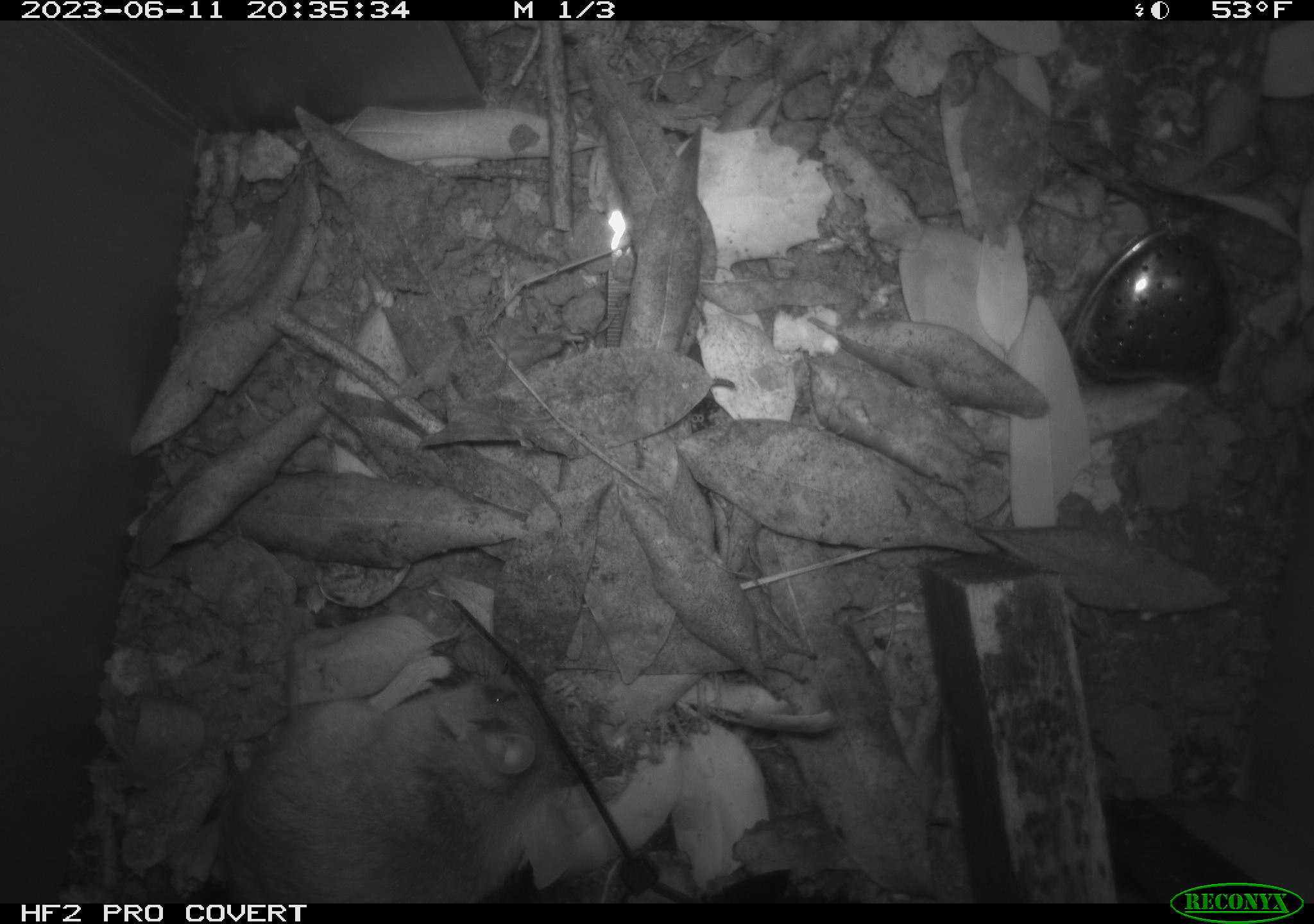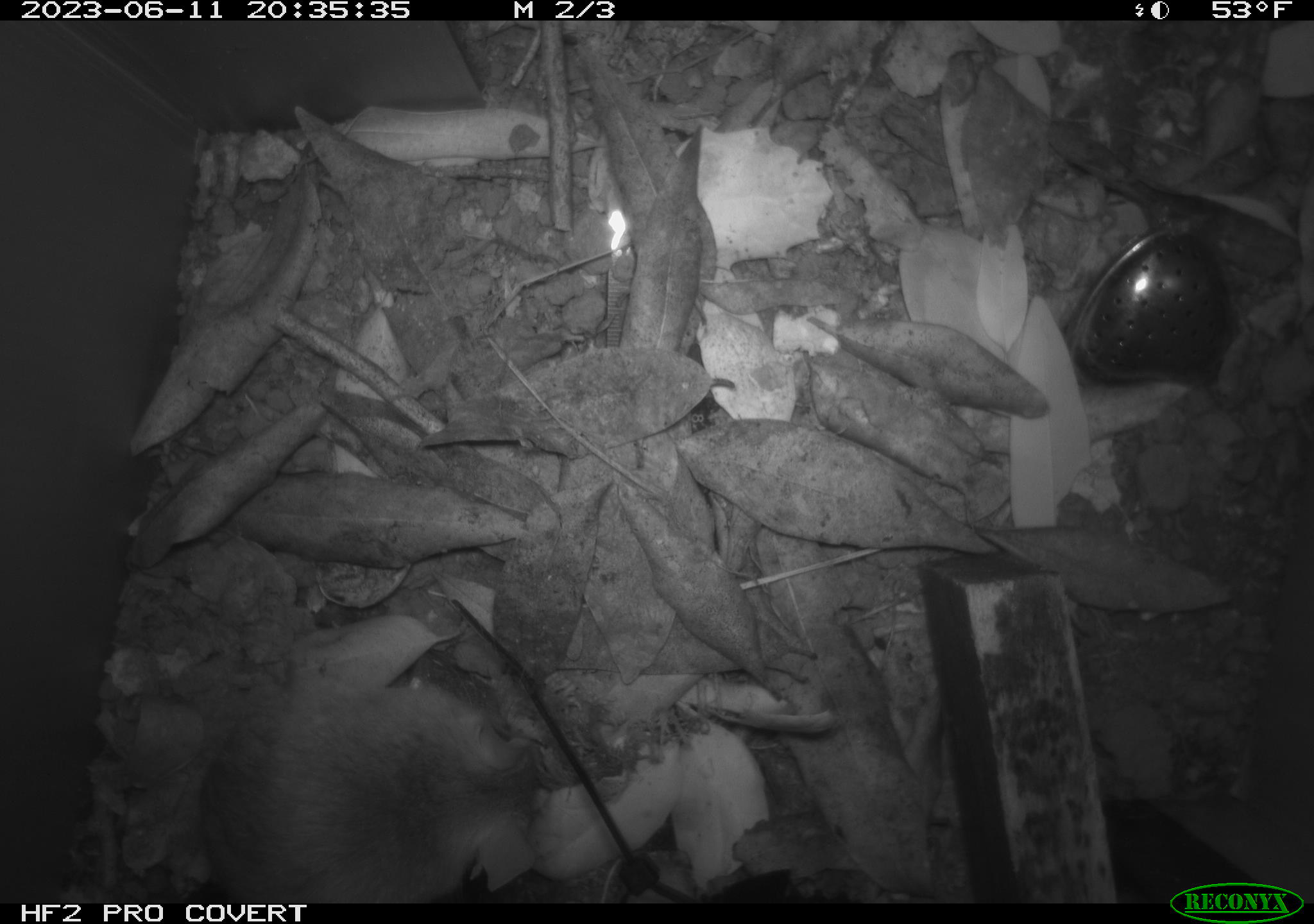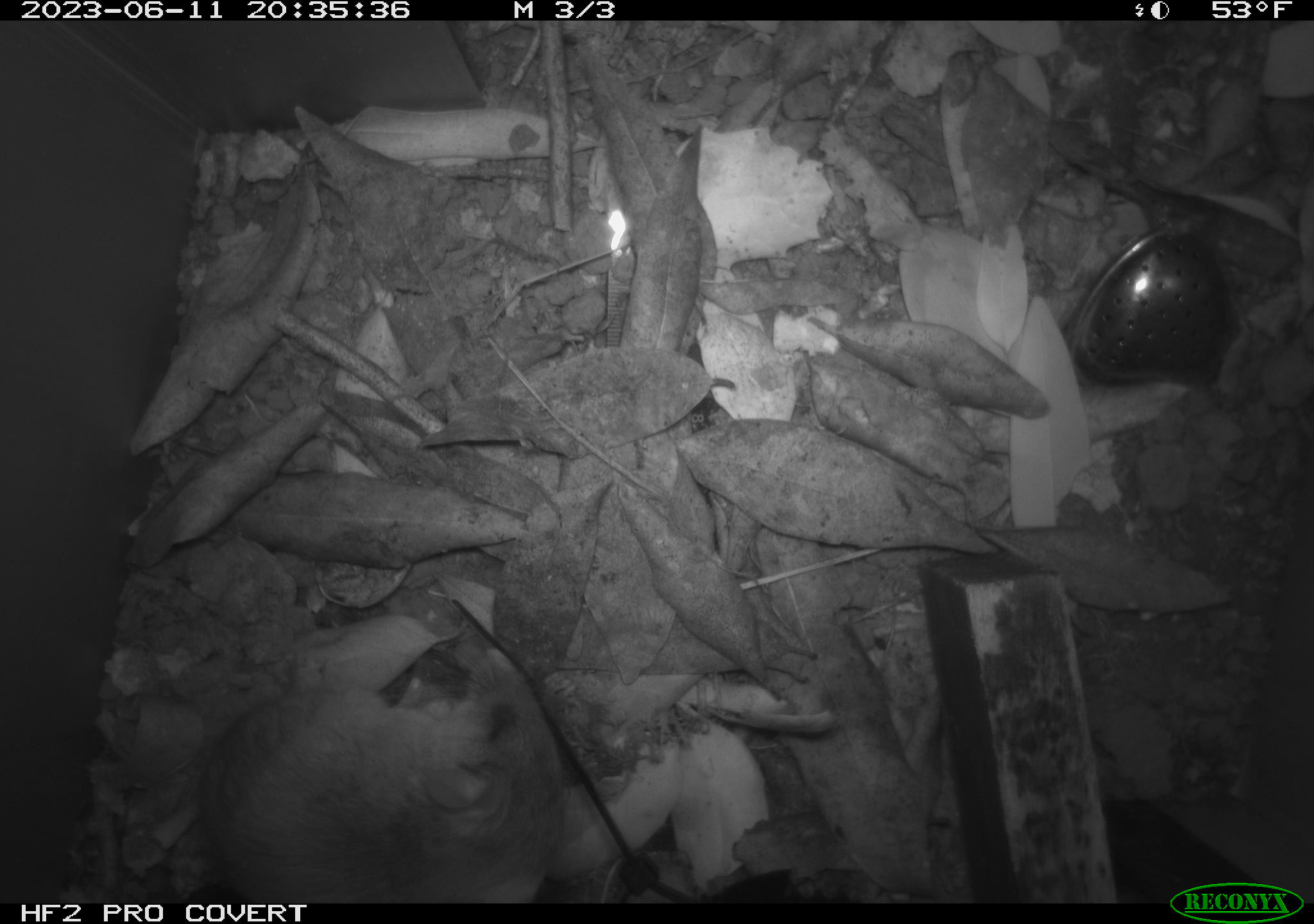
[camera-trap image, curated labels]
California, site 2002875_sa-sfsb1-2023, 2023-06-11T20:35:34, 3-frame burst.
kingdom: Animalia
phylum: Chordata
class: Mammalia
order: Rodentia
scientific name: Rodentia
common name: mouse species